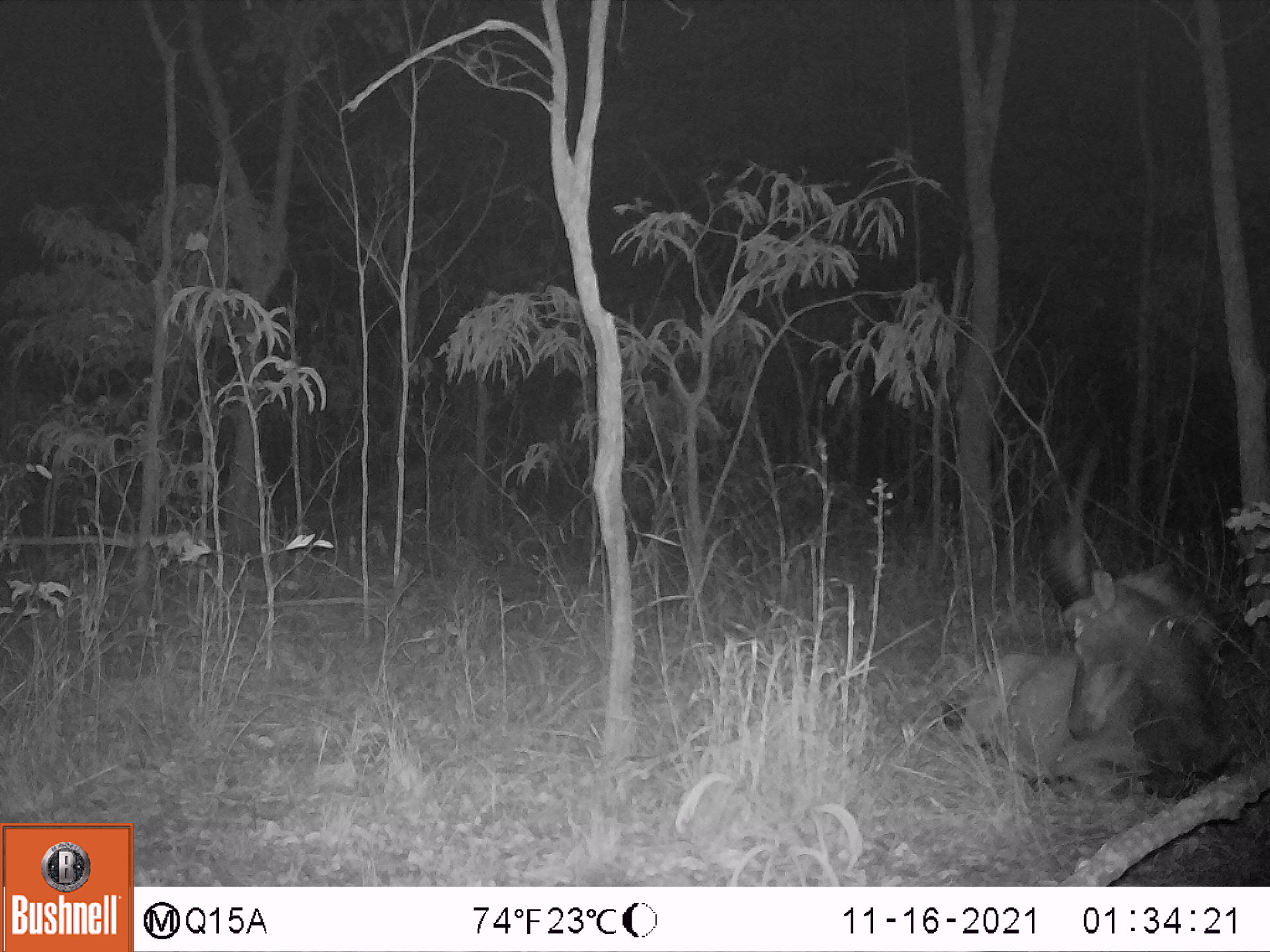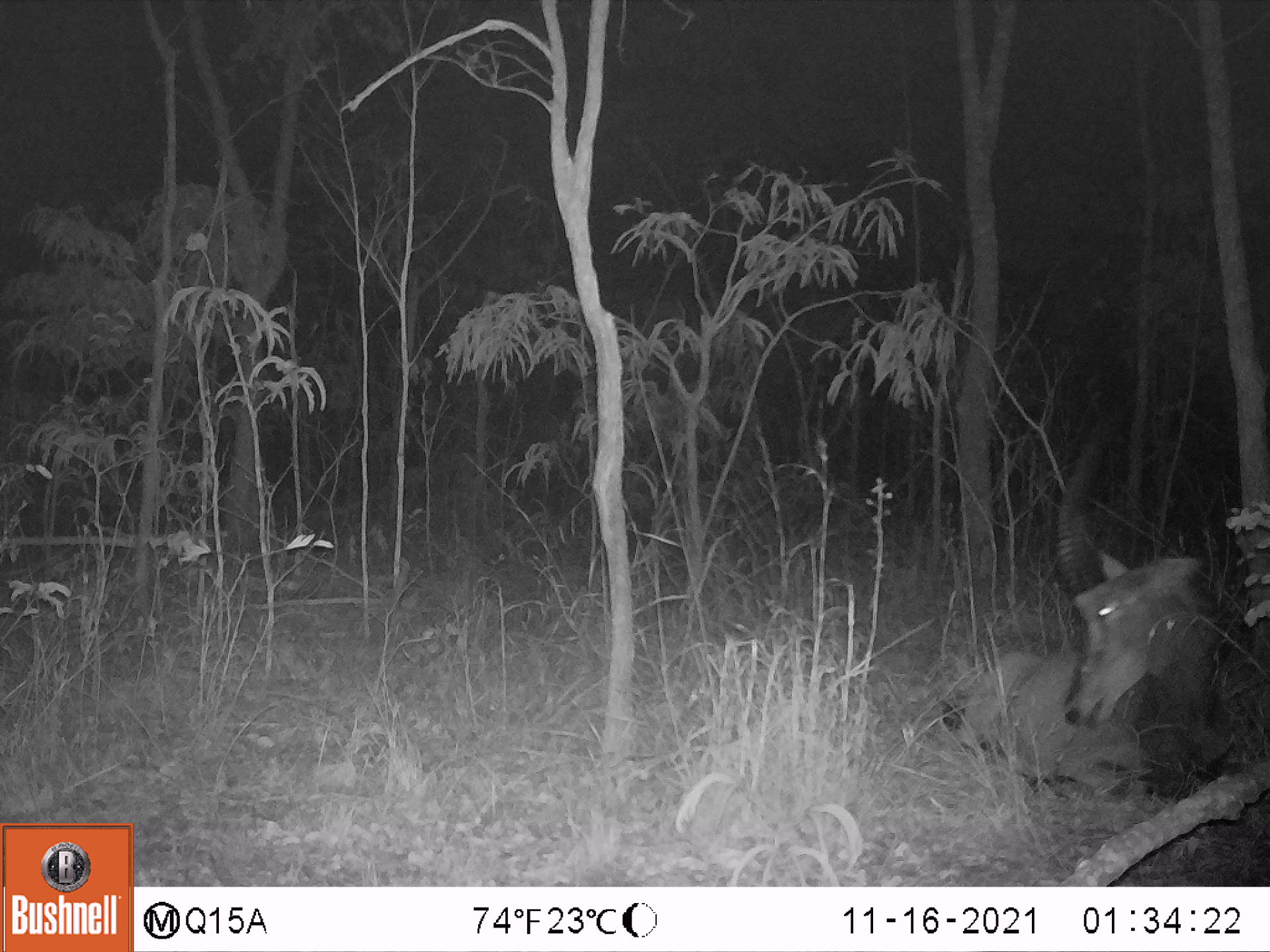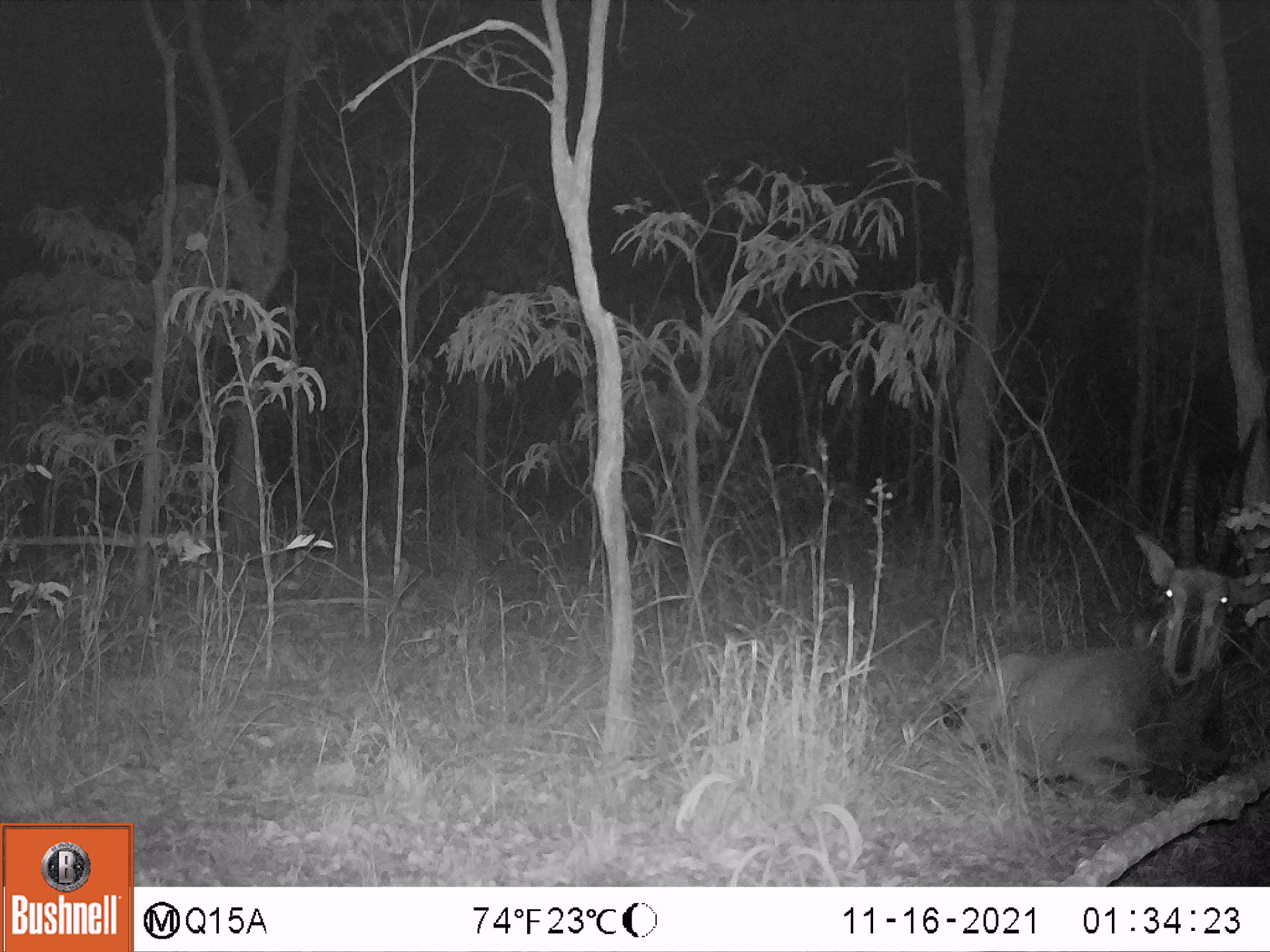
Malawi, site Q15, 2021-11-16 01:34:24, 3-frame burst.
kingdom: Animalia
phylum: Chordata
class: Mammalia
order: Artiodactyla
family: Bovidae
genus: Hippotragus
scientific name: Hippotragus niger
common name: sable antelope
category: sable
Sable (sable antelope) (Hippotragus niger), count 1.